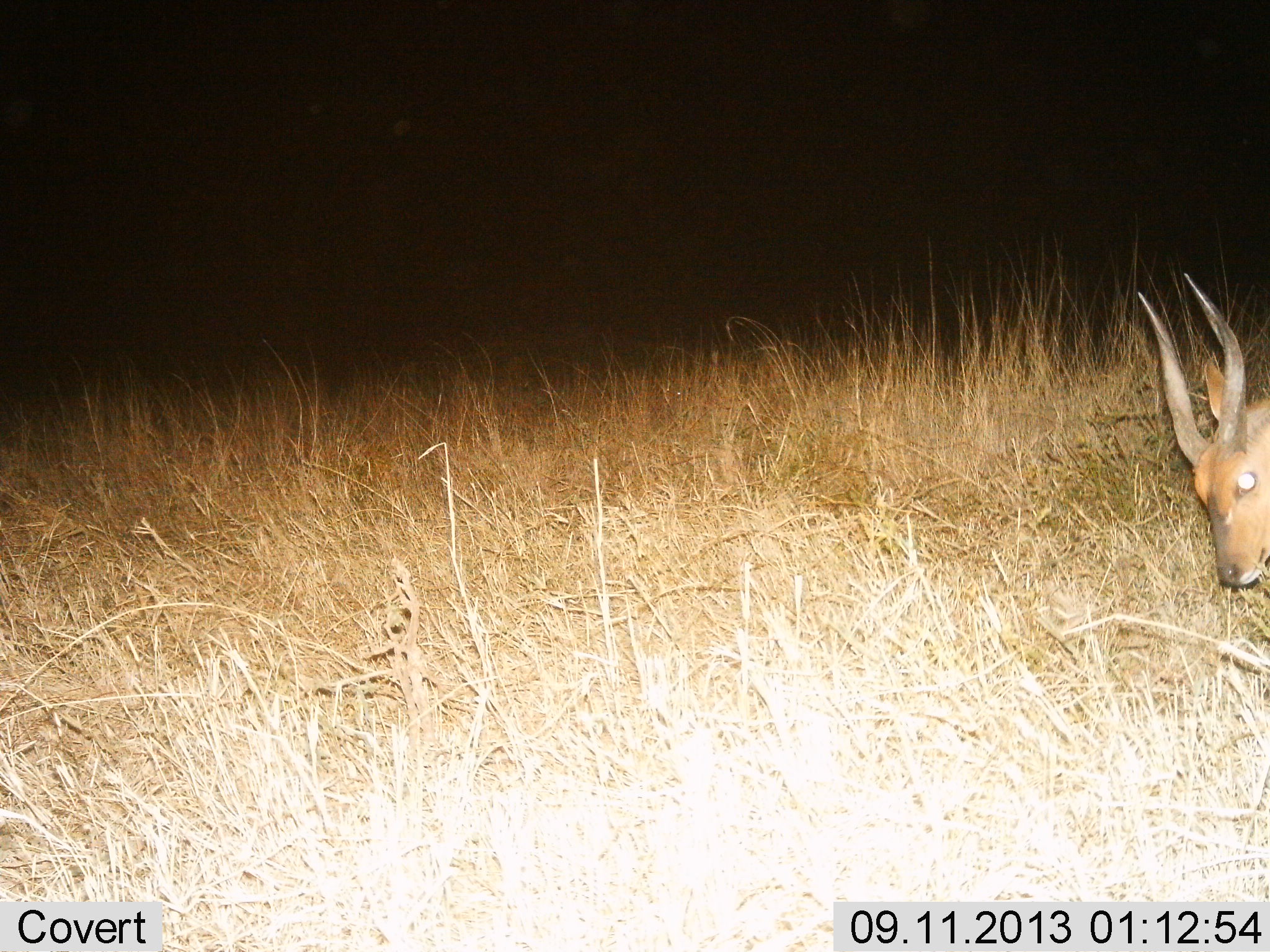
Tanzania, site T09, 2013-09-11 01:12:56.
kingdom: Animalia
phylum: Chordata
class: Mammalia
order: Artiodactyla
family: Bovidae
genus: Tragelaphus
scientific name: Tragelaphus scriptus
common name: bushbuck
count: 1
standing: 53%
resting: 0%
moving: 12%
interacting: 0%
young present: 0%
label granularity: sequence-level